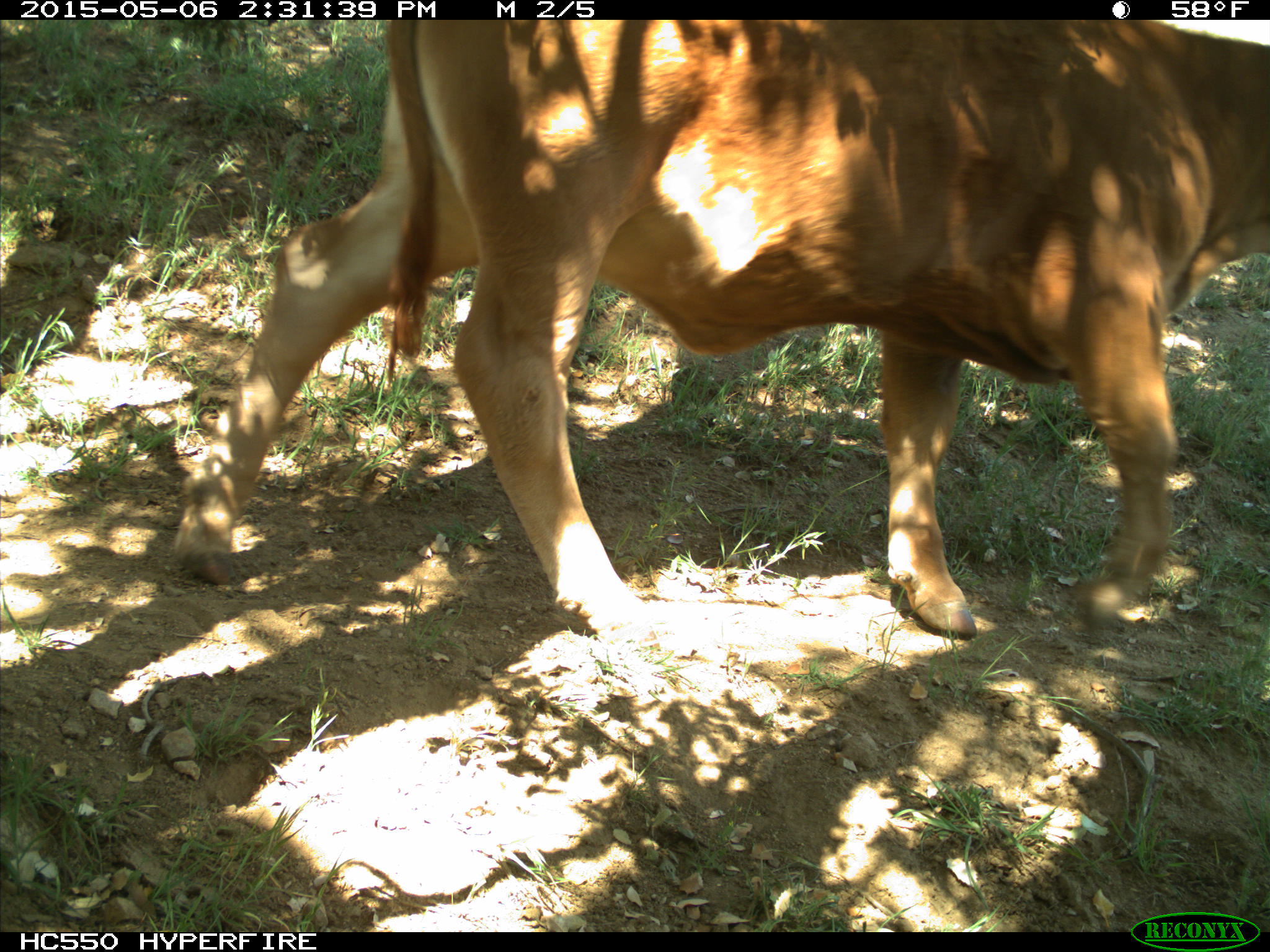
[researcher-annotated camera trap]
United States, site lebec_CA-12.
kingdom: Animalia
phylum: Chordata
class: Mammalia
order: Artiodactyla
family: Bovidae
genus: Bos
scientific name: Bos taurus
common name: domestic cow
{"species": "Bos taurus (domestic cow)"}